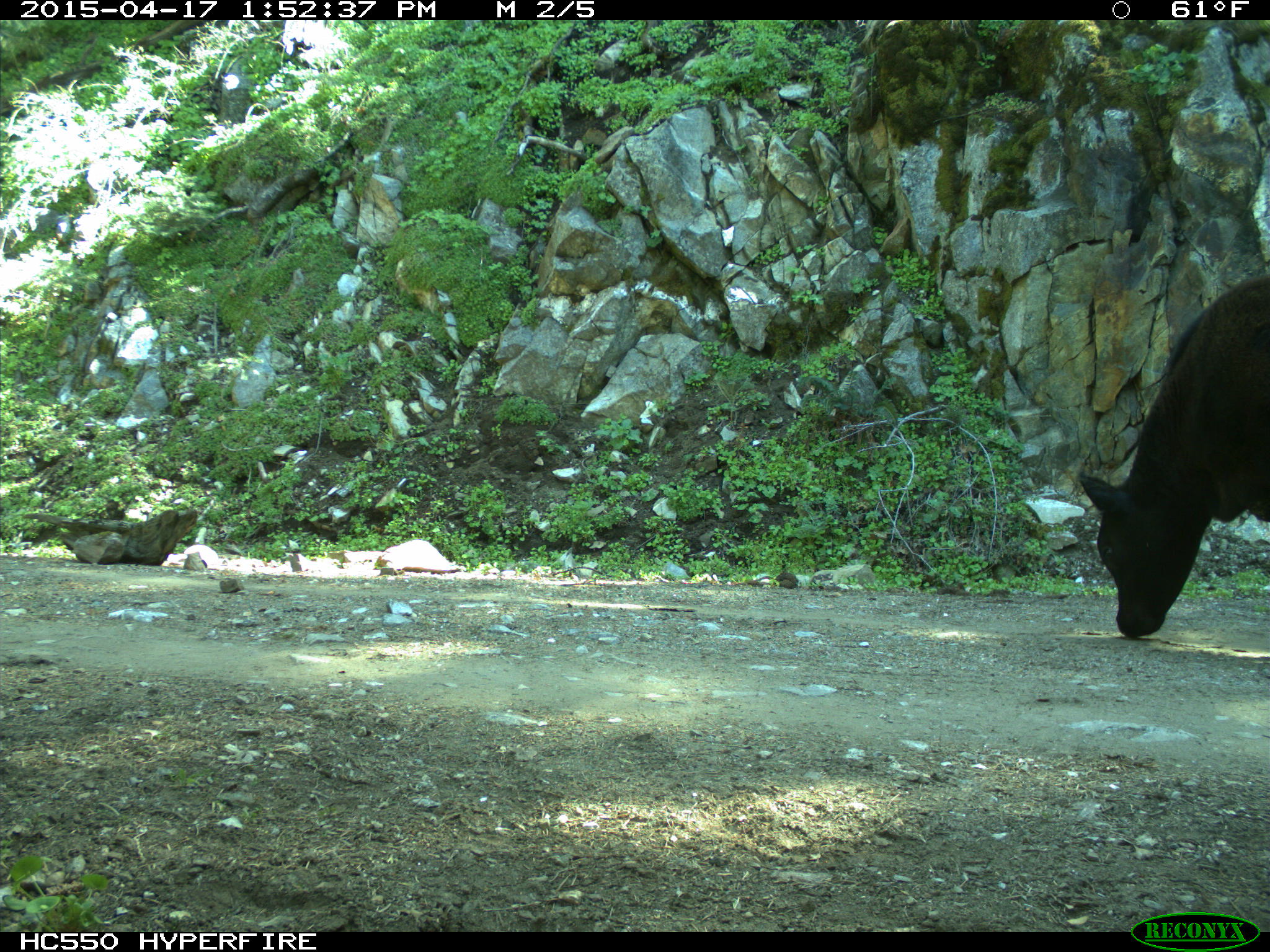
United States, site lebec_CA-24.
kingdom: Animalia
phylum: Chordata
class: Mammalia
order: Artiodactyla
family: Bovidae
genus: Bos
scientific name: Bos taurus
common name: domestic cow